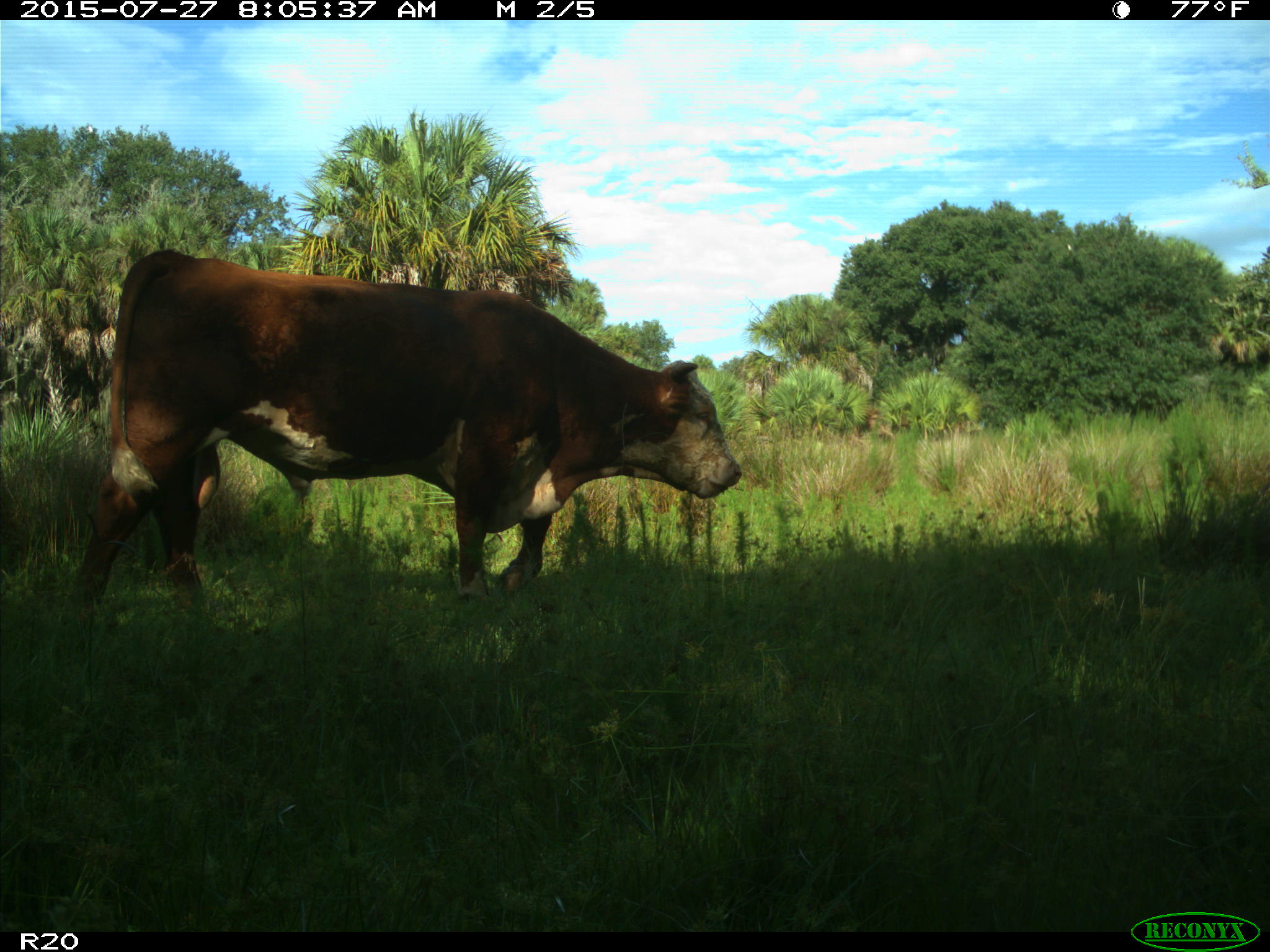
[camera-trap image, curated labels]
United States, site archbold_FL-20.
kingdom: Animalia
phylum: Chordata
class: Mammalia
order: Artiodactyla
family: Bovidae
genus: Bos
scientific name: Bos taurus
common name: domestic cow